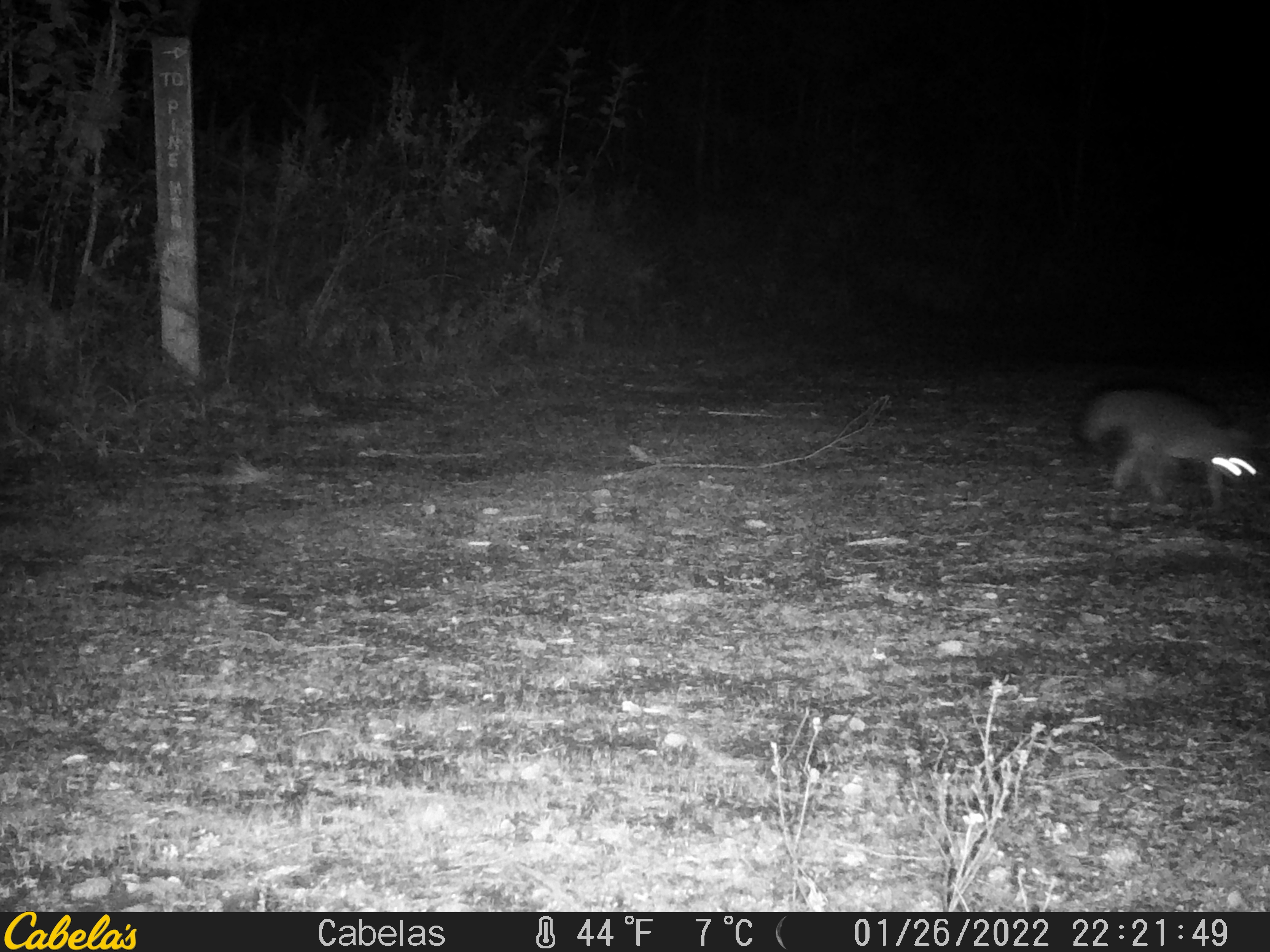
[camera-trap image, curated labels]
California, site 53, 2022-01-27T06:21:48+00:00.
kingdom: Animalia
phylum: Chordata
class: Mammalia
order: Carnivora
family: Canidae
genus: Urocyon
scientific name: Urocyon cinereoargenteus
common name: gray fox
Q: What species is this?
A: Gray fox (Urocyon cinereoargenteus).